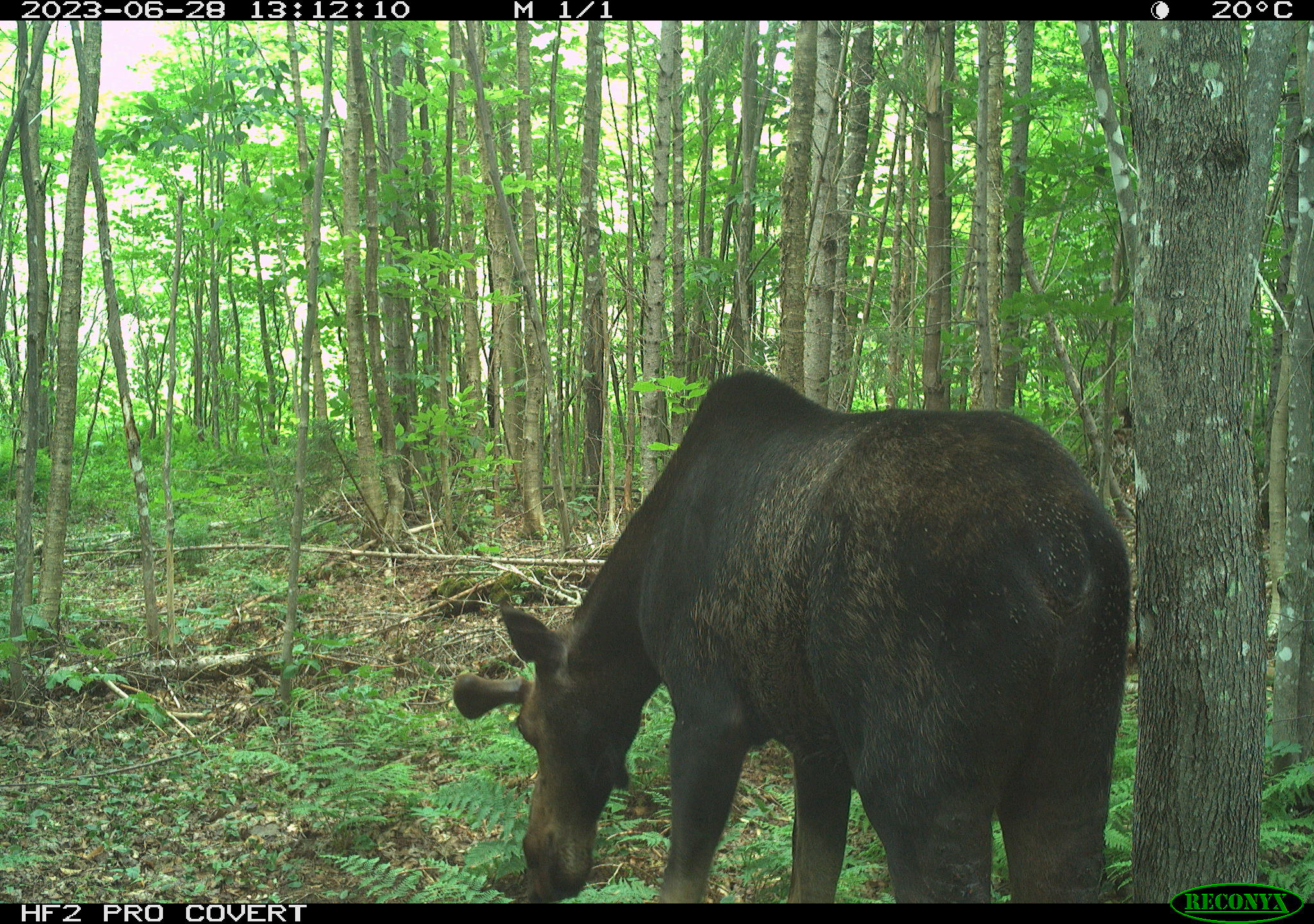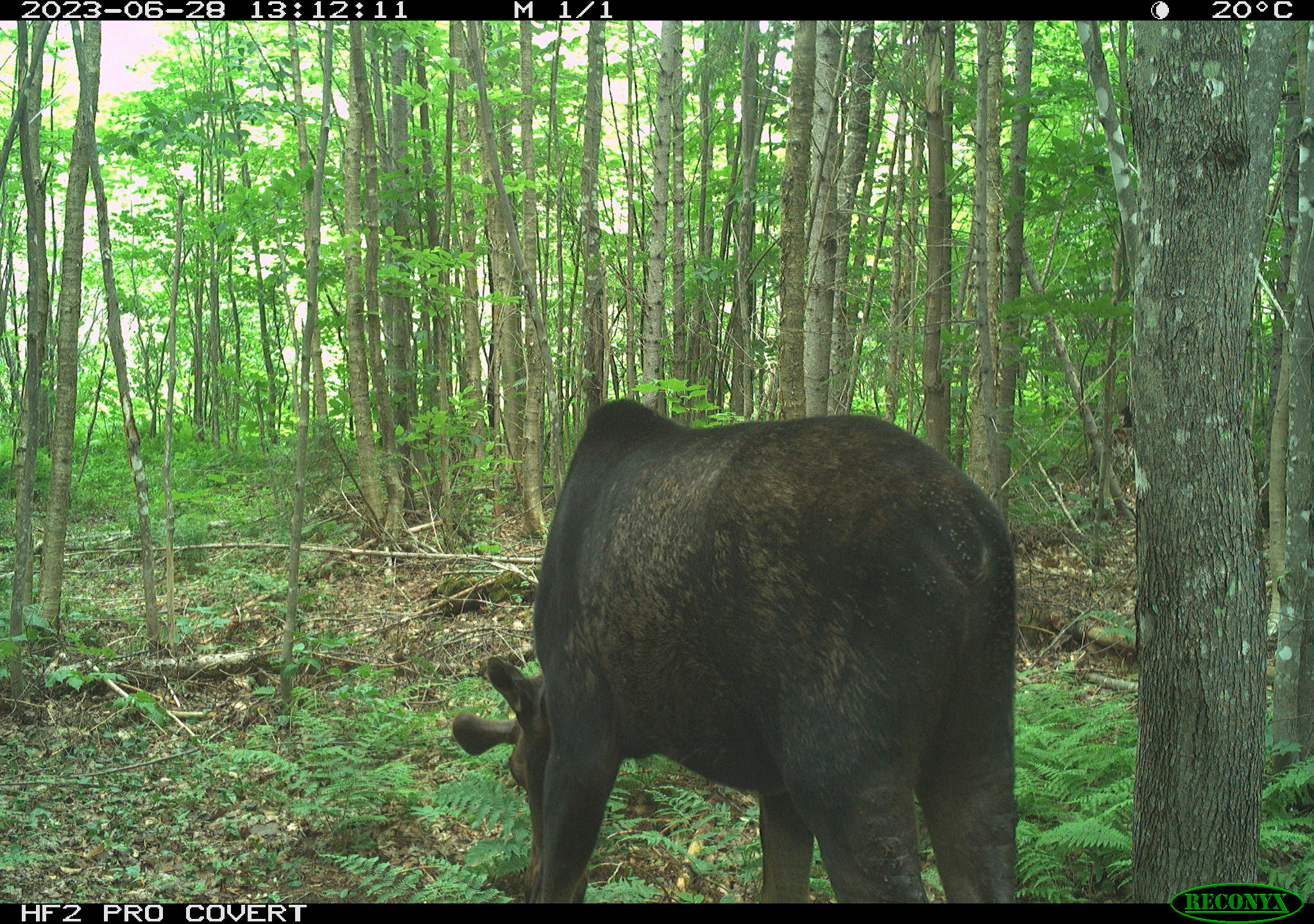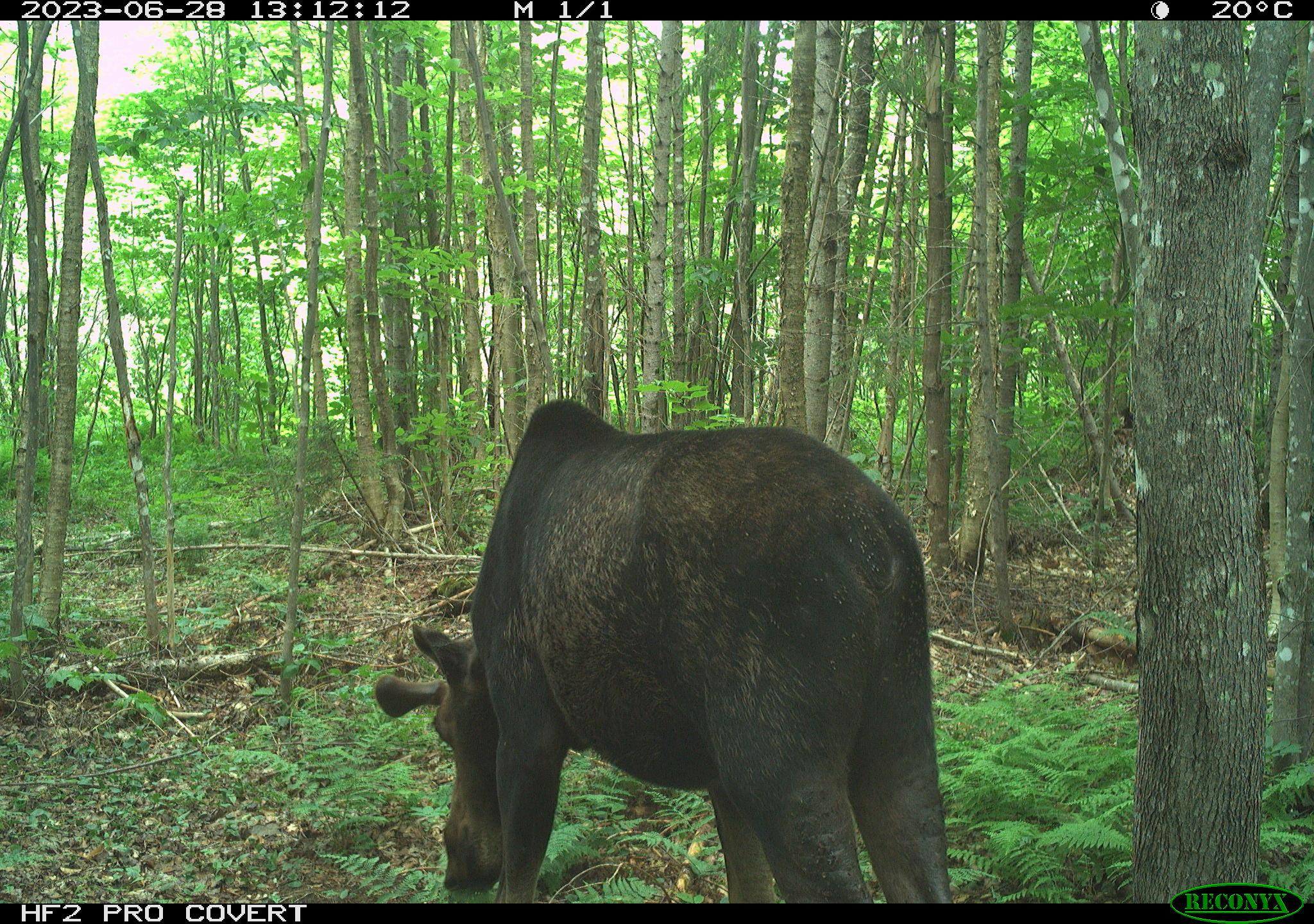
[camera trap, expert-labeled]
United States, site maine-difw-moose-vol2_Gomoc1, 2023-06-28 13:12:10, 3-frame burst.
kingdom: Animalia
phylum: Chordata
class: Mammalia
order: Artiodactyla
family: Cervidae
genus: Alces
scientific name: Alces alces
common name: moose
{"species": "moose (Alces alces)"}